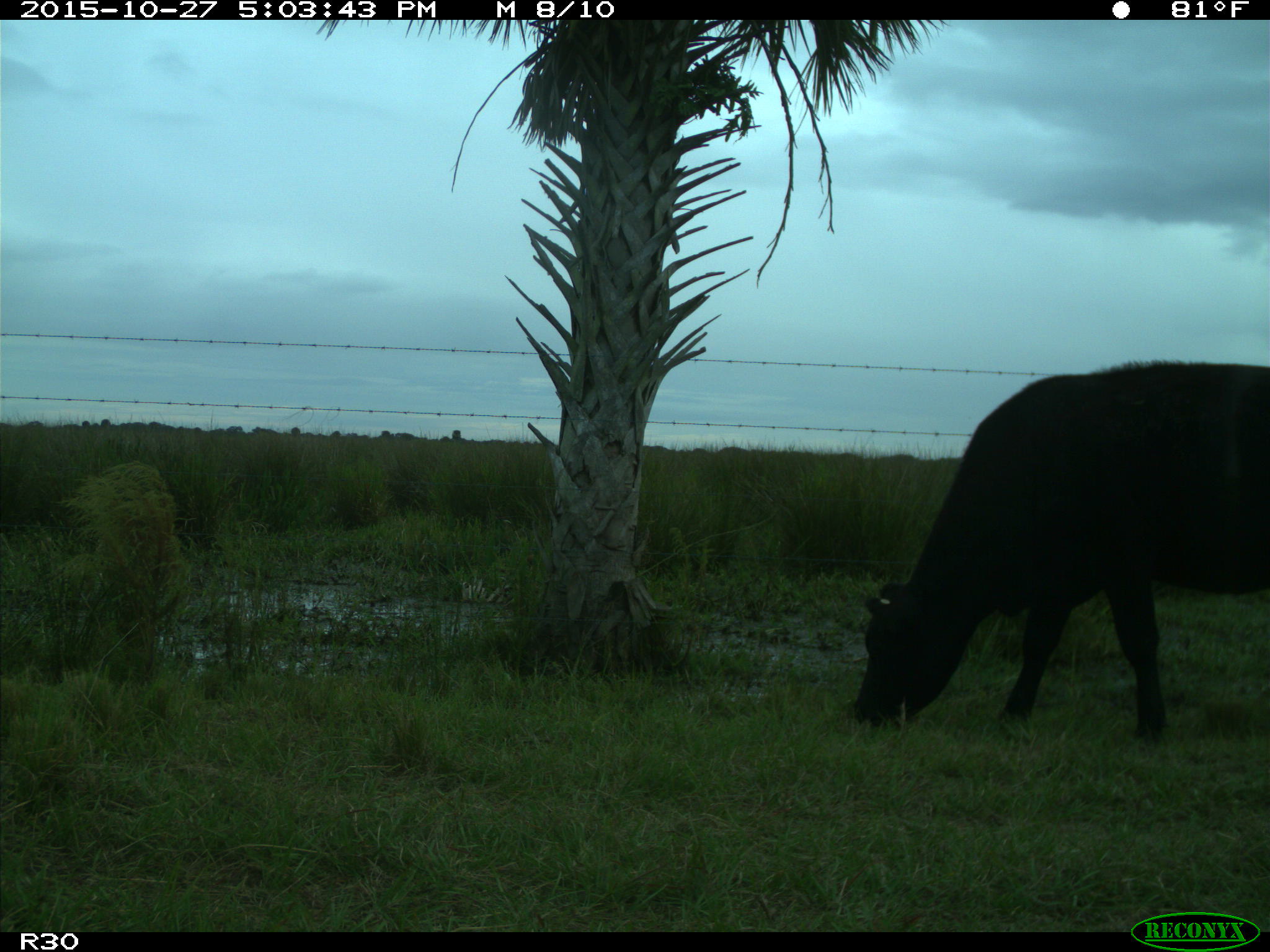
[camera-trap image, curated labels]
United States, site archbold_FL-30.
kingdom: Animalia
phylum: Chordata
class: Mammalia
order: Artiodactyla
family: Bovidae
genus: Bos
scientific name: Bos taurus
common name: domestic cow